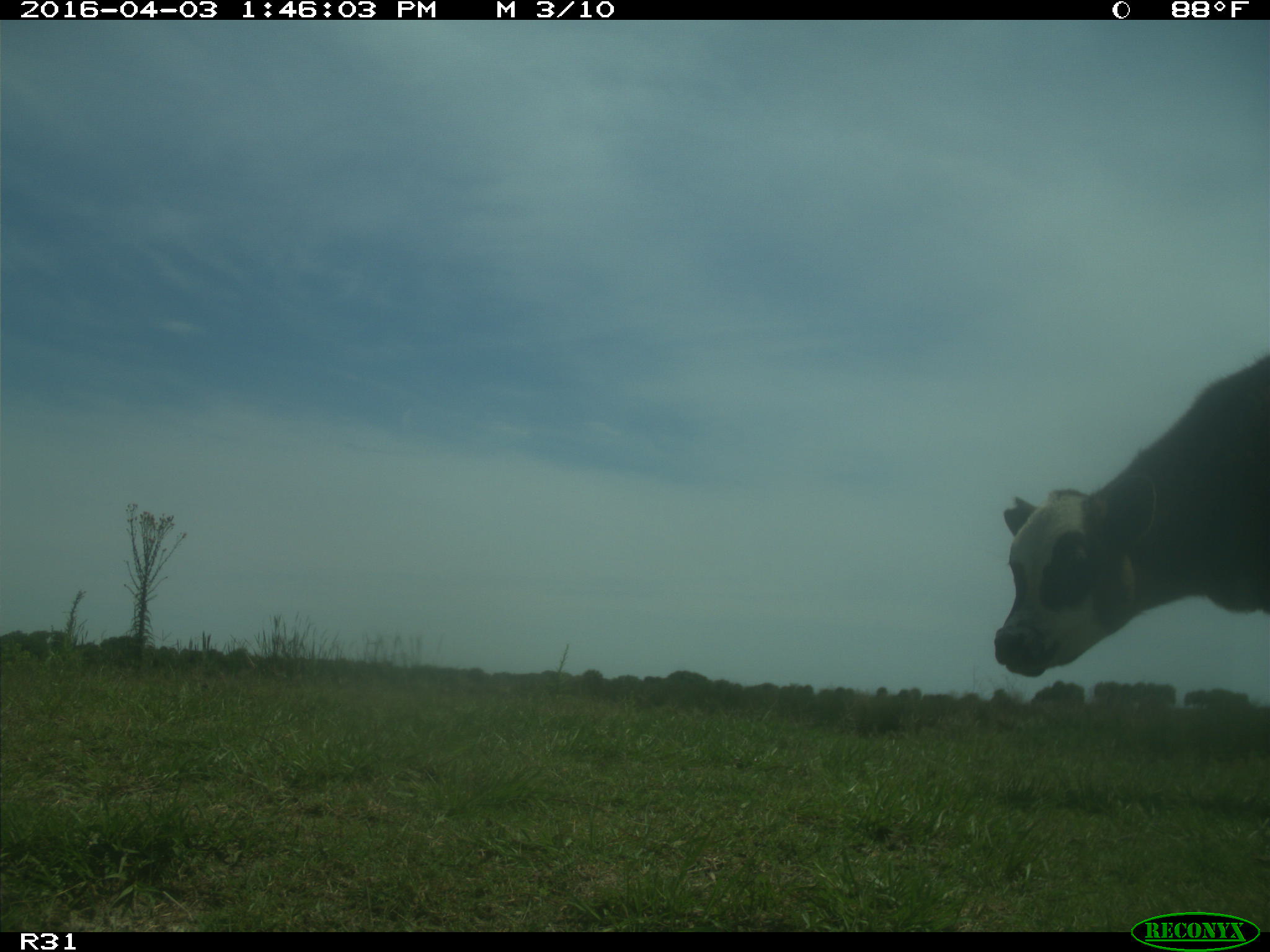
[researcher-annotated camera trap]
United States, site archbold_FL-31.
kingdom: Animalia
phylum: Chordata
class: Mammalia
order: Artiodactyla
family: Bovidae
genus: Bos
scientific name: Bos taurus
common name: domestic cow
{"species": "Bos taurus (domestic cow)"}